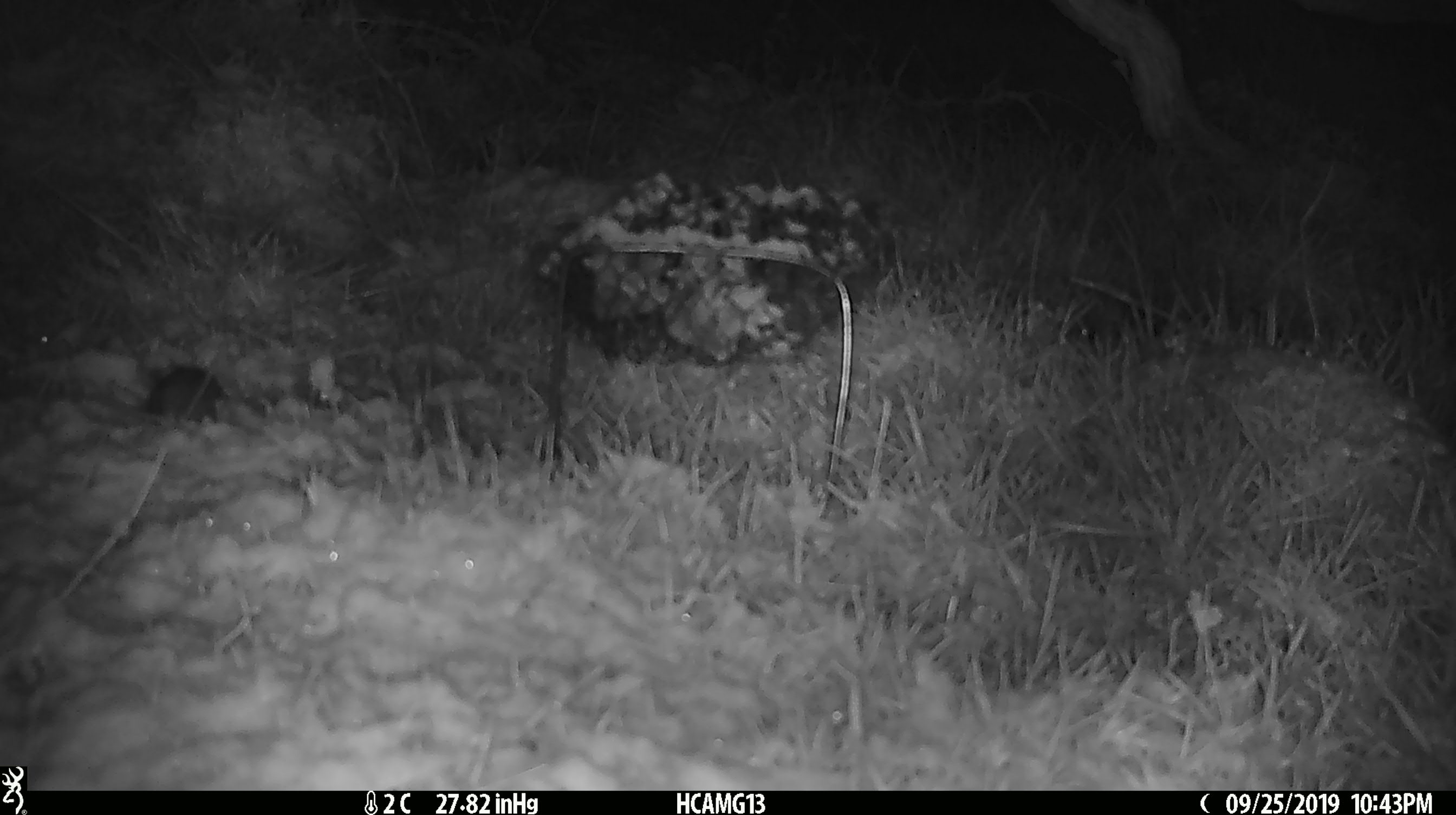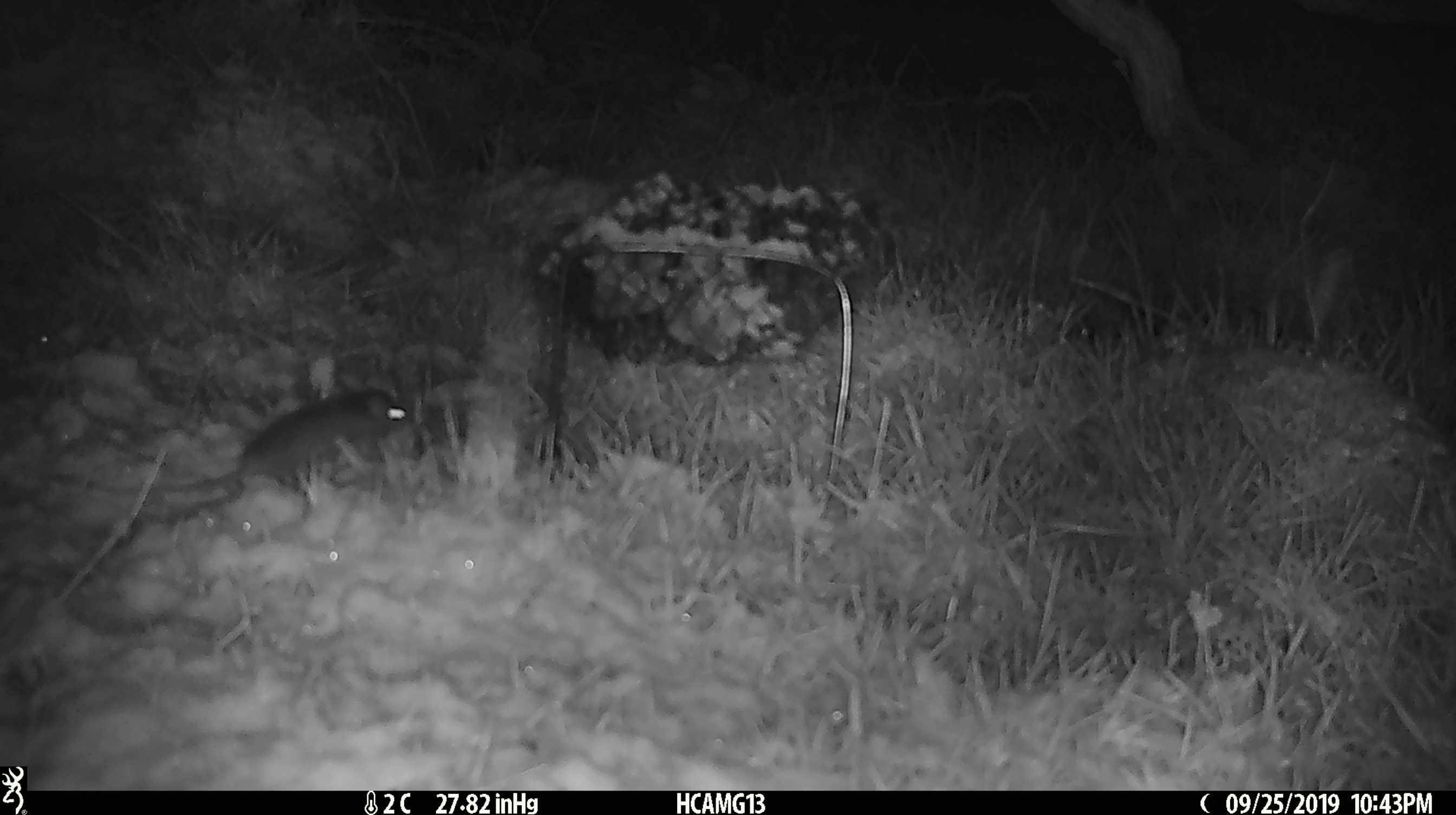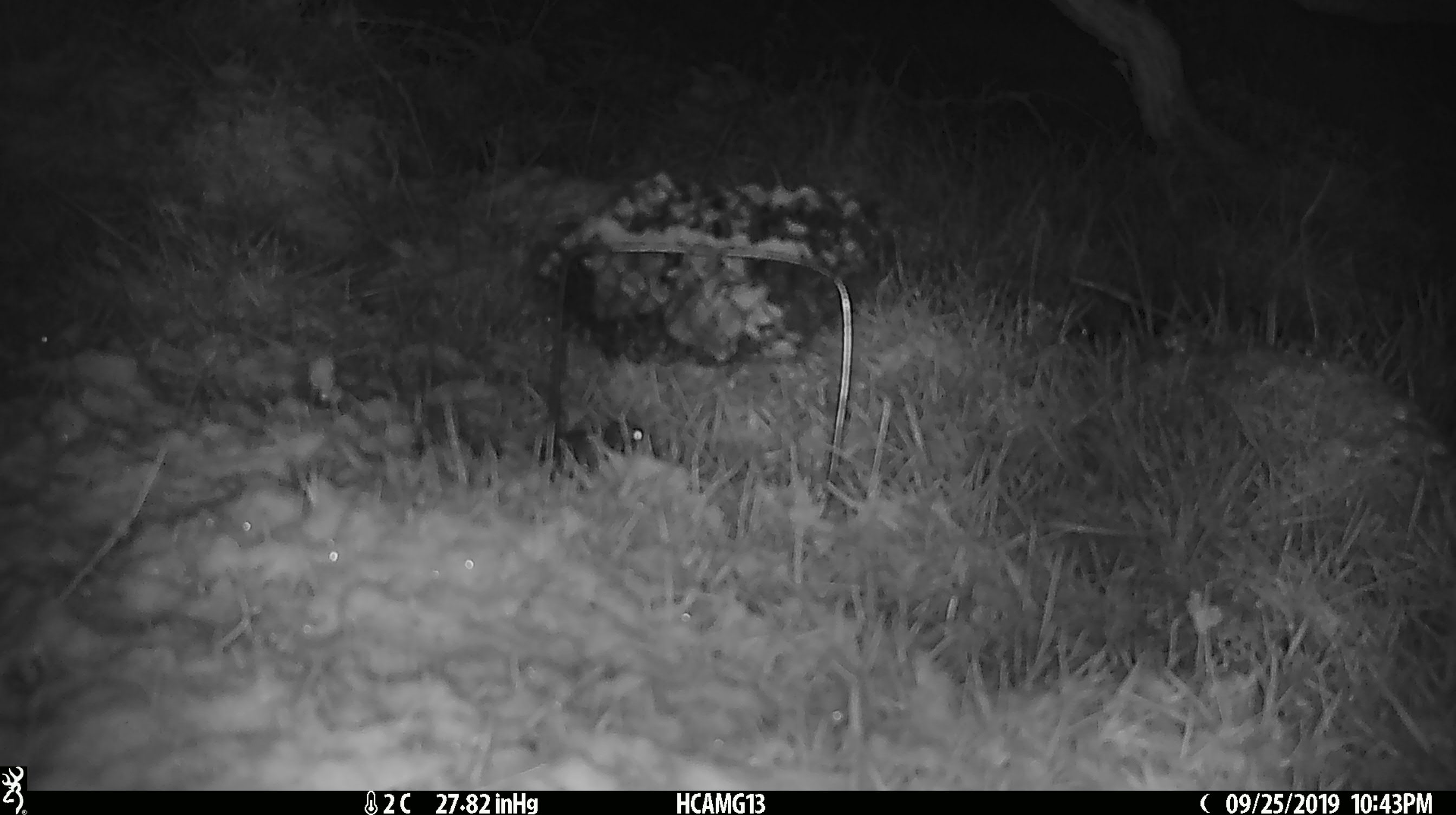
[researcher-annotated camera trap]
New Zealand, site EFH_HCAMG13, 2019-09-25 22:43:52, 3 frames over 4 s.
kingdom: Animalia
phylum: Chordata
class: Mammalia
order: Rodentia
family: Muridae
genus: Mus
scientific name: Mus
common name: mouse